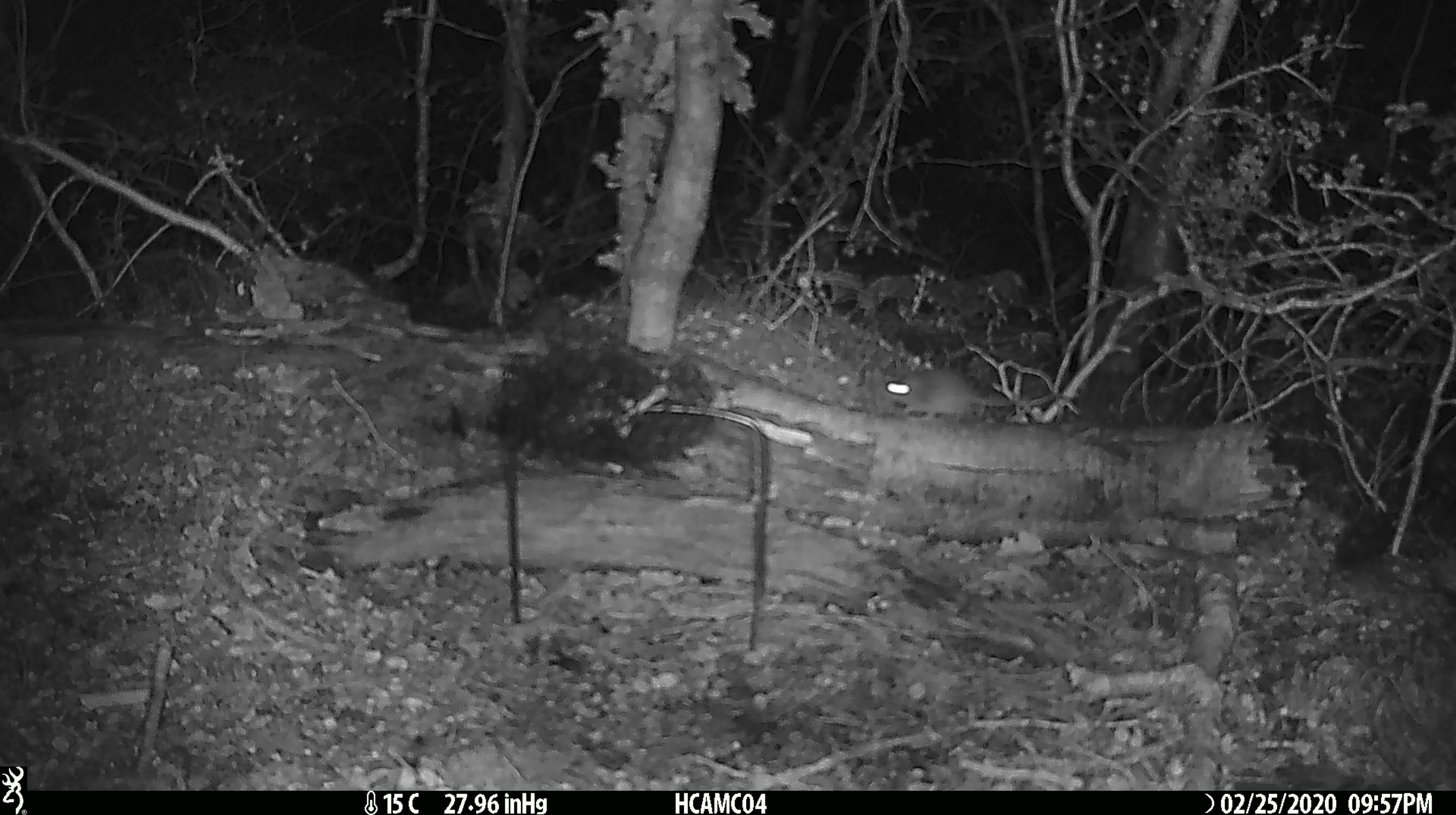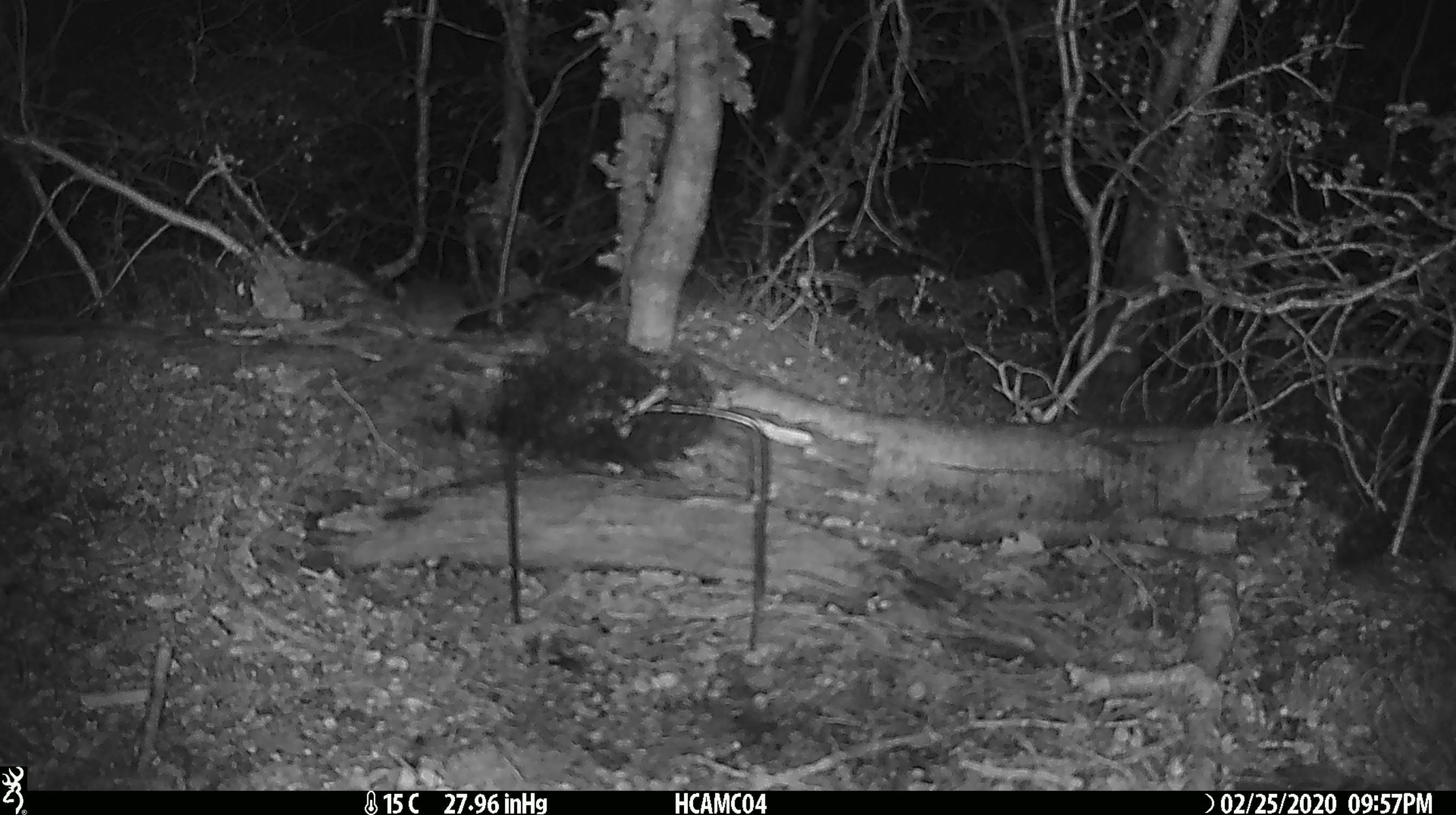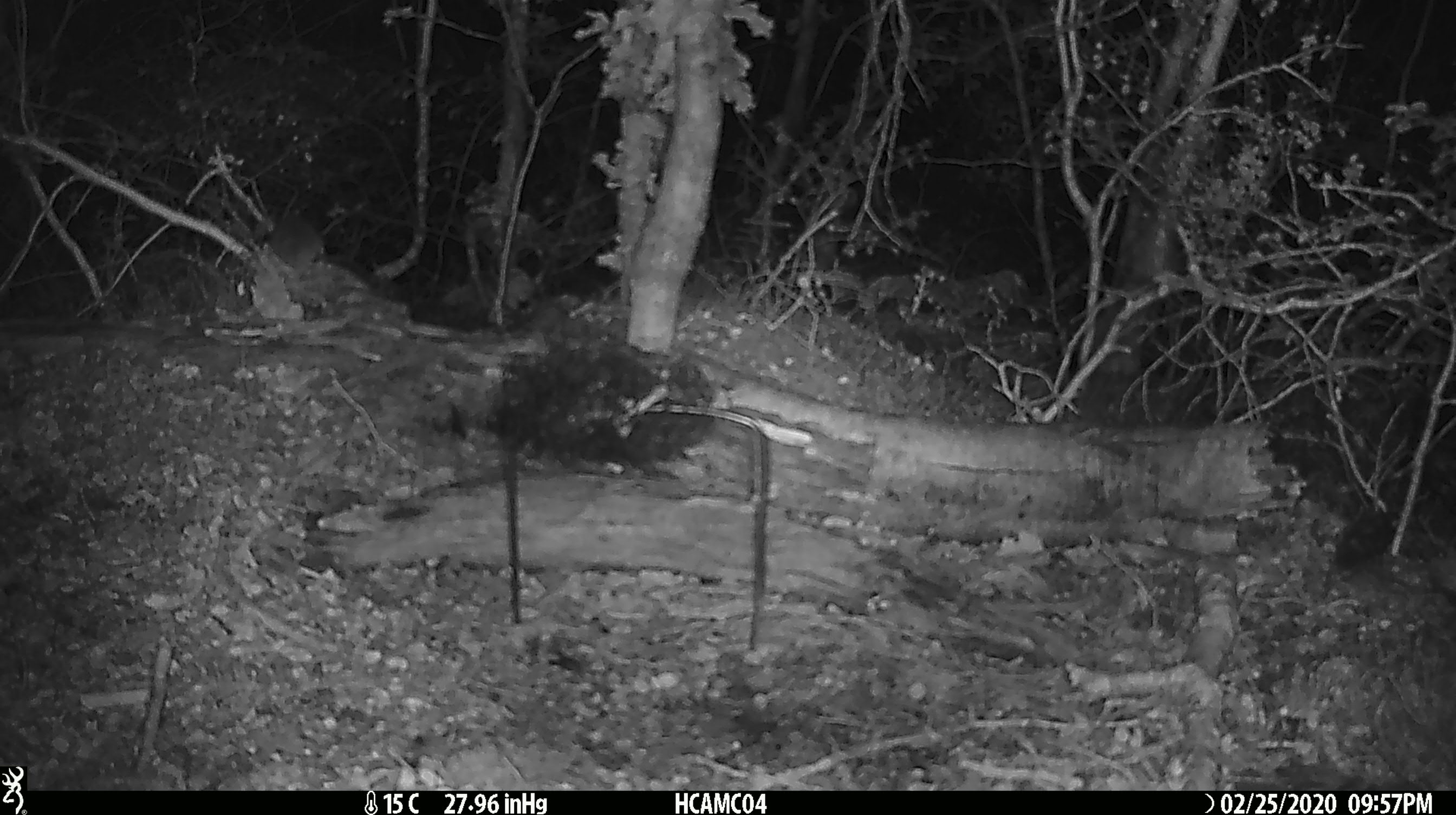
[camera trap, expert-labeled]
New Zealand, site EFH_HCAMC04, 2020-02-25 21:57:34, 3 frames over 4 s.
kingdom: Animalia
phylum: Chordata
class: Mammalia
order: Rodentia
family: Muridae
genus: Mus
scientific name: Mus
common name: mouse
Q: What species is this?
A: Mouse (Mus).